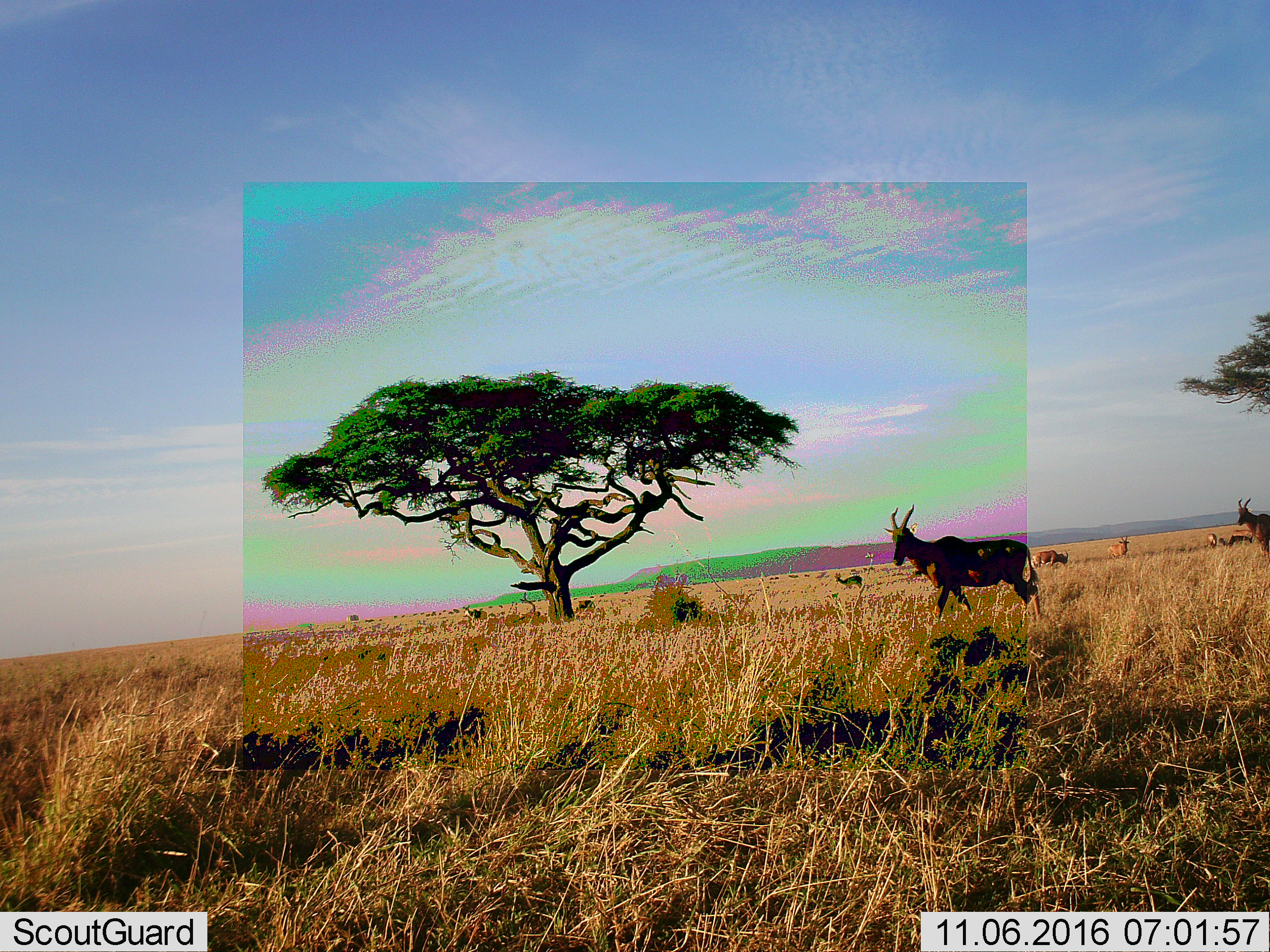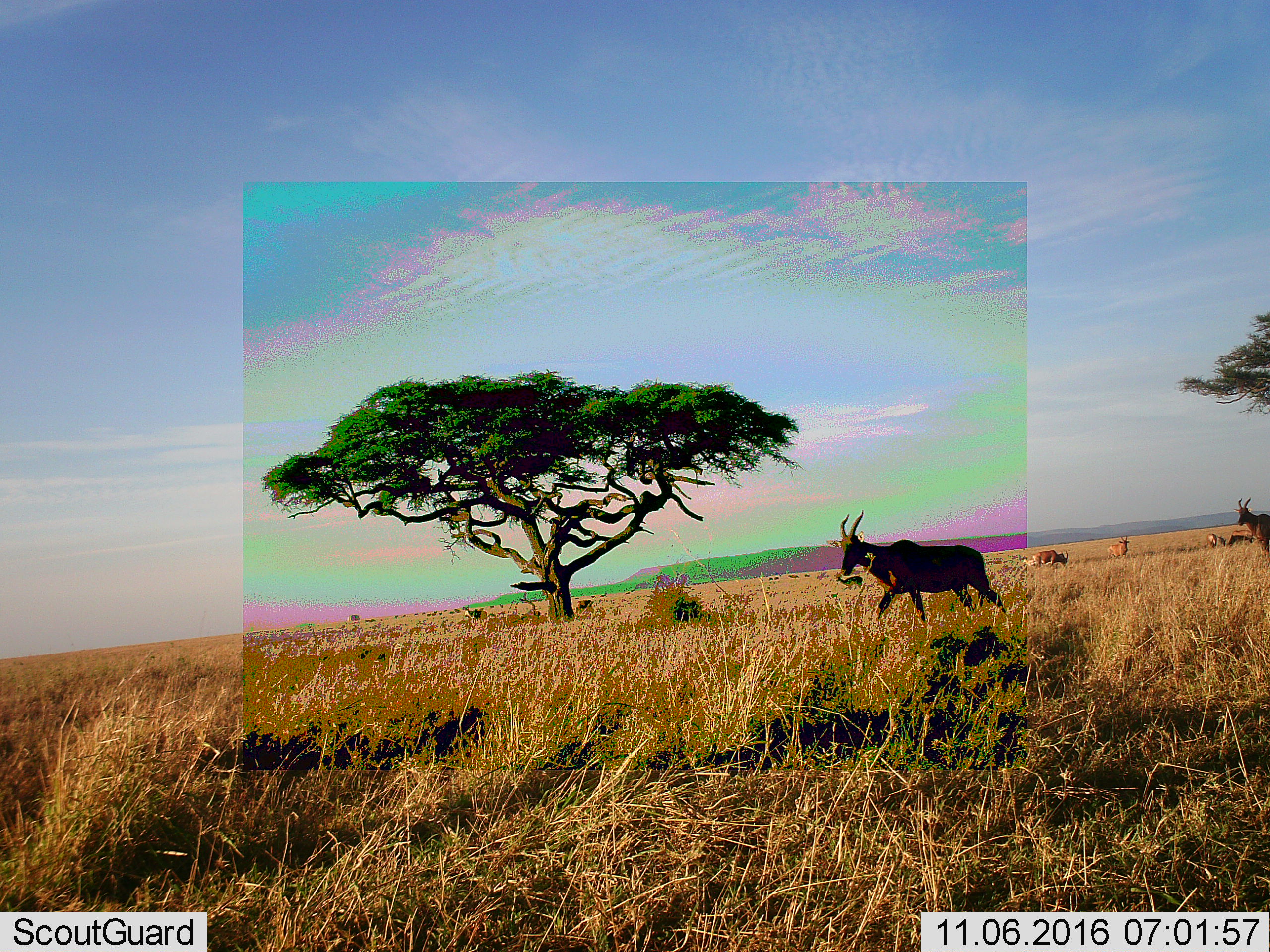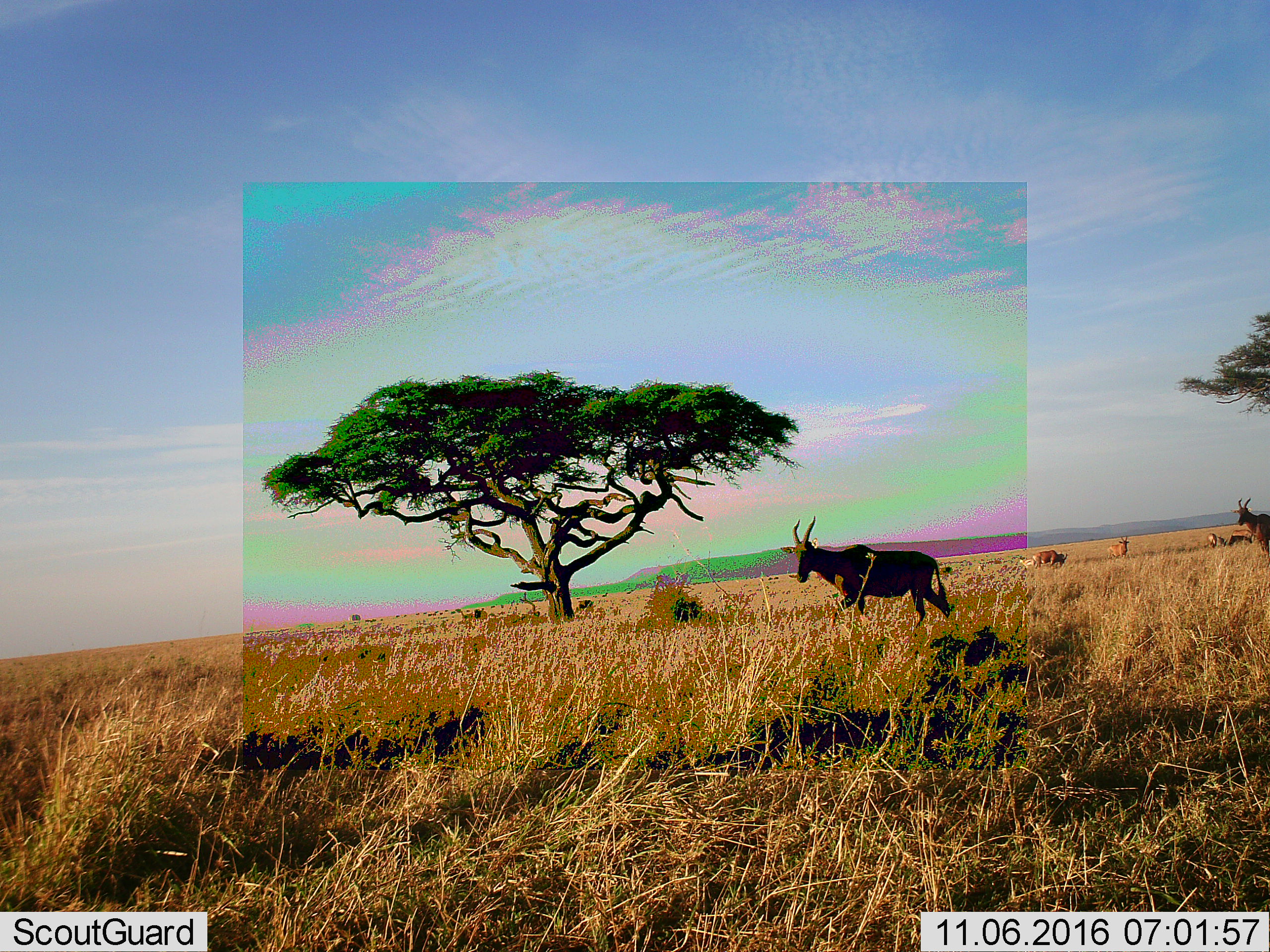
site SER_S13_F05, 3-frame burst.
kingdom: Animalia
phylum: Chordata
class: Mammalia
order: Artiodactyla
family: Bovidae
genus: Damaliscus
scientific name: Damaliscus lunatus jimela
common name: topi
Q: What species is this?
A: Topi (Damaliscus lunatus jimela).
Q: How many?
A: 5.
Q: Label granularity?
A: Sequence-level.